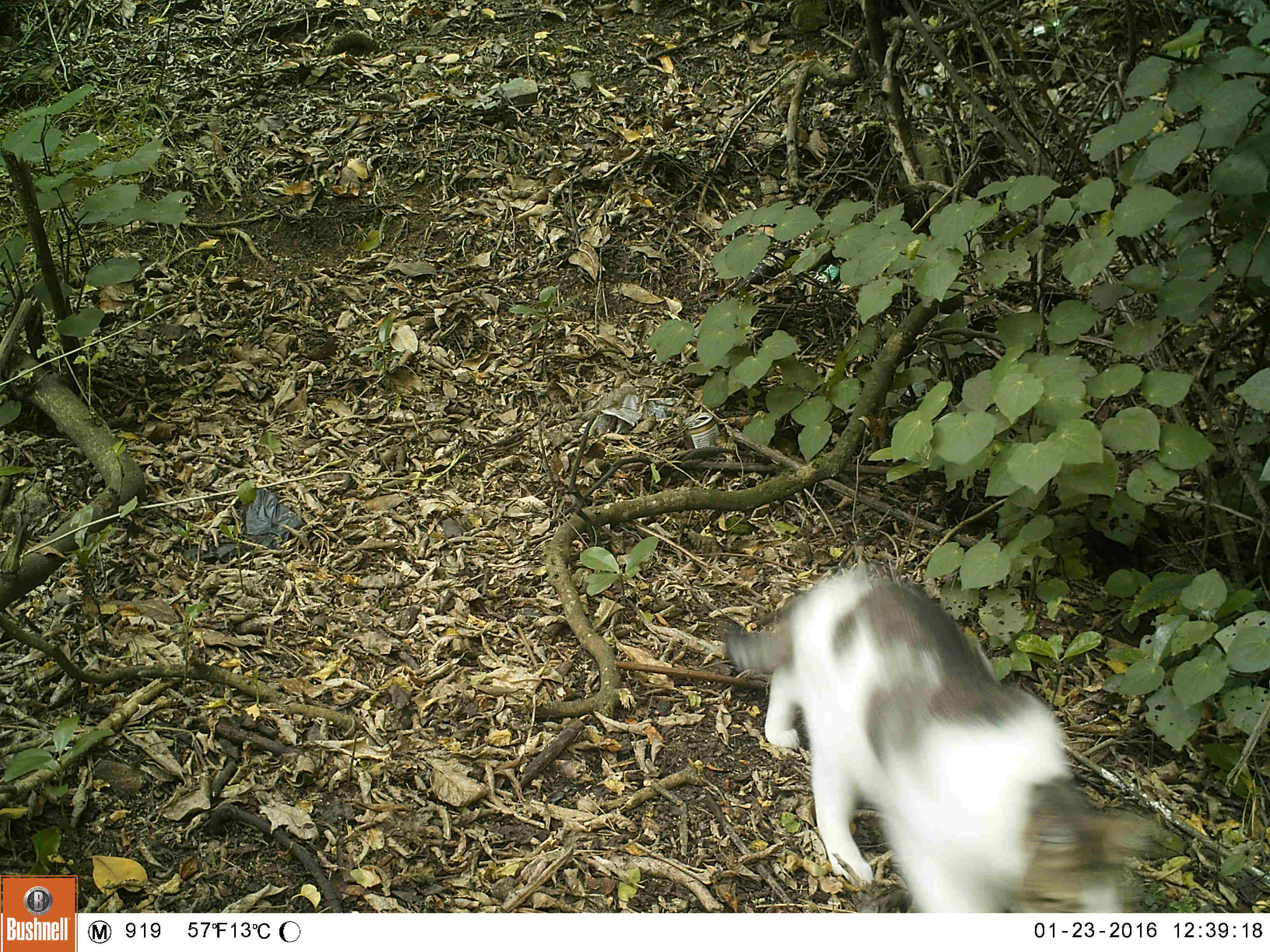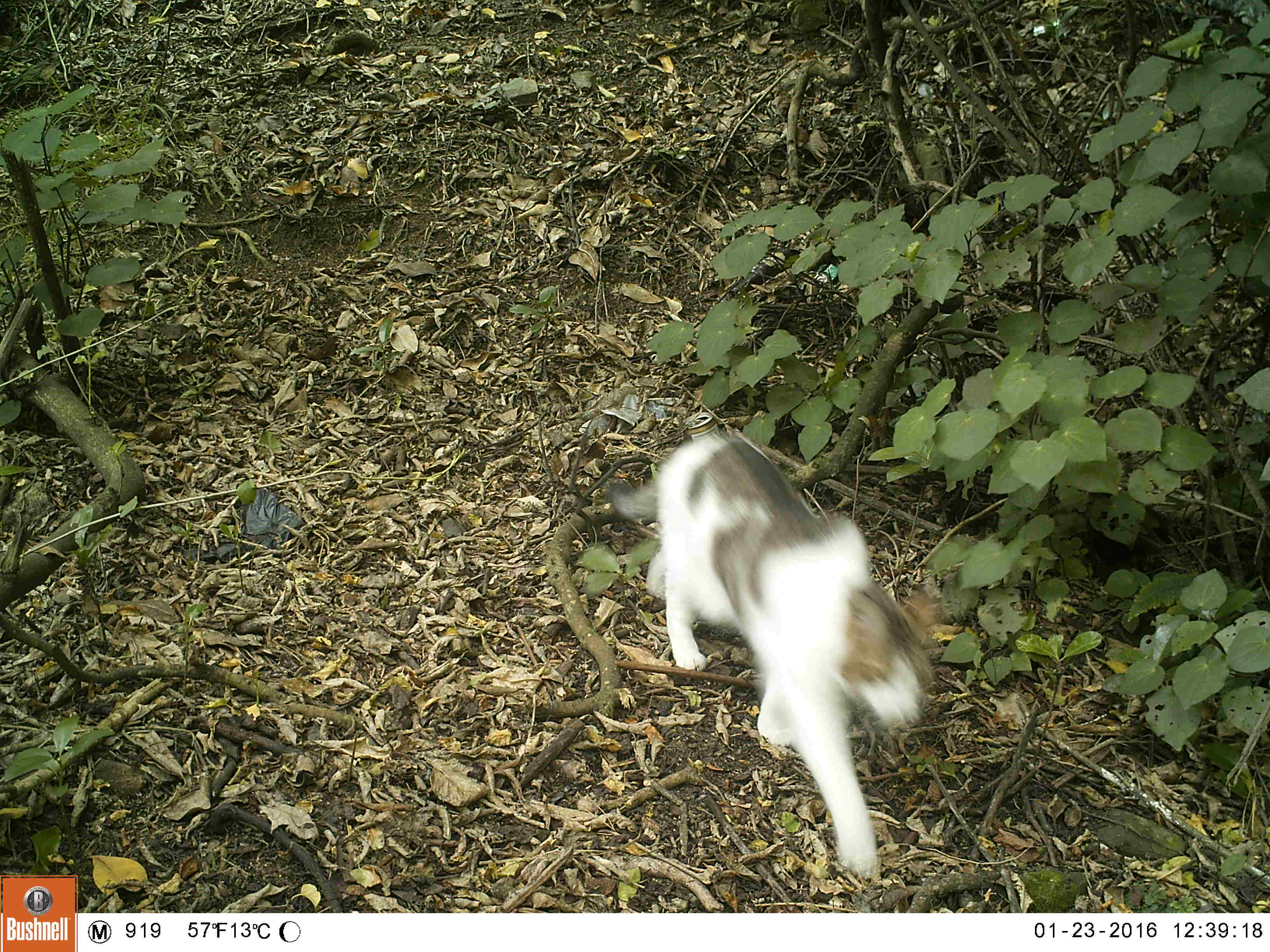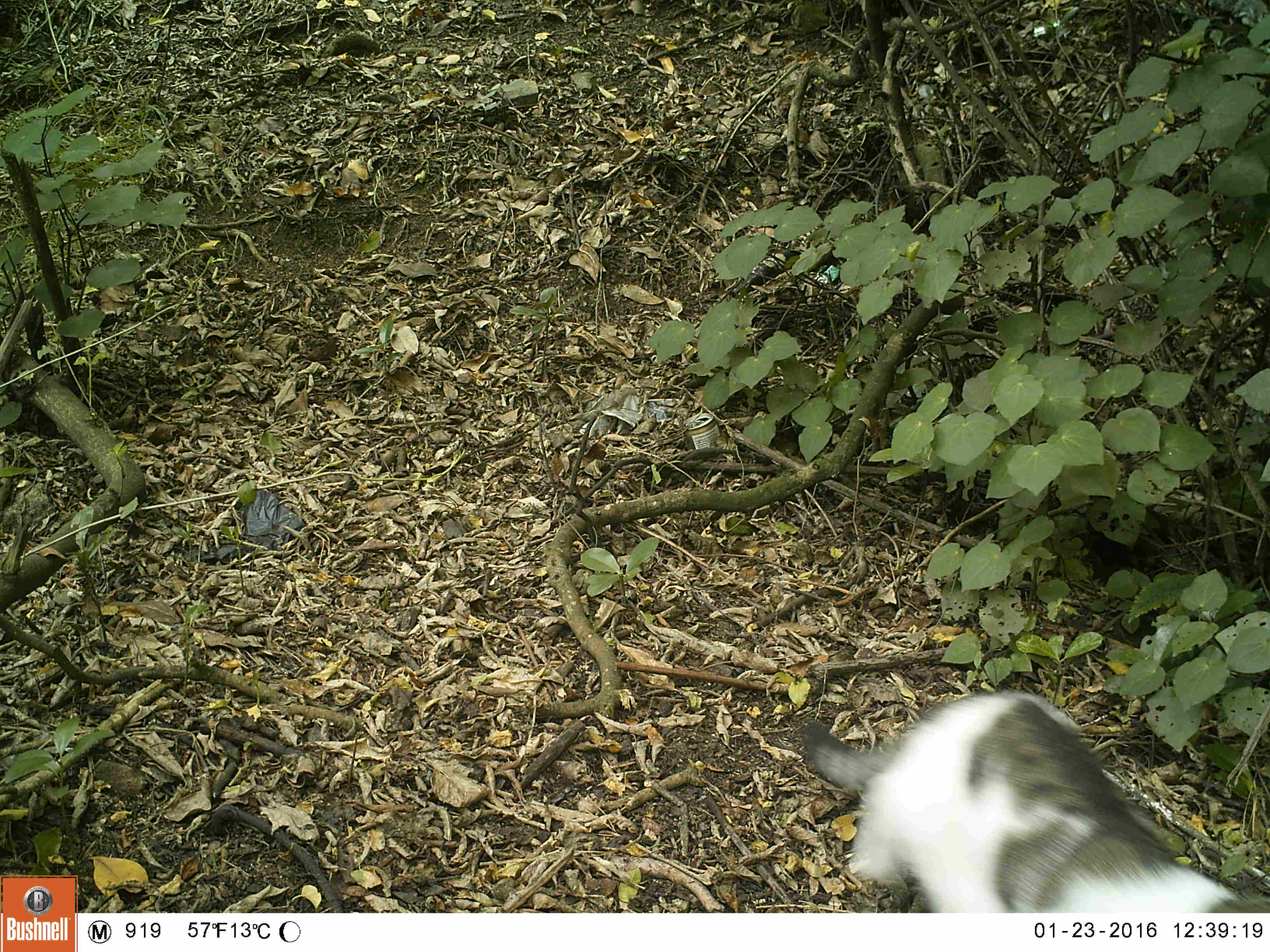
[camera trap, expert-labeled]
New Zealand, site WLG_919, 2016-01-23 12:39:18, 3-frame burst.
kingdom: Animalia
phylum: Chordata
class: Mammalia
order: Carnivora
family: Felidae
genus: Felis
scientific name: Felis catus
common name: domestic cat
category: cat